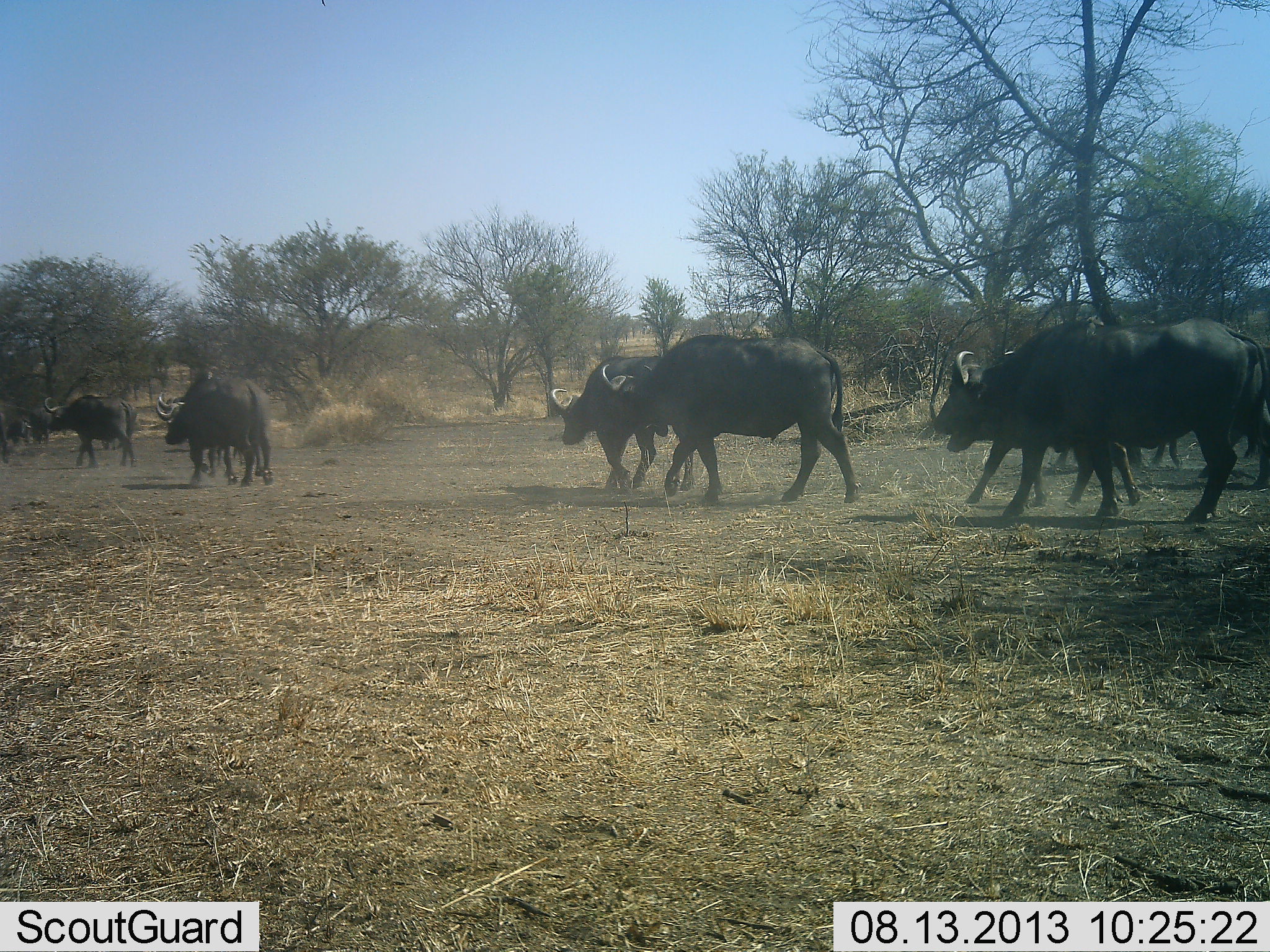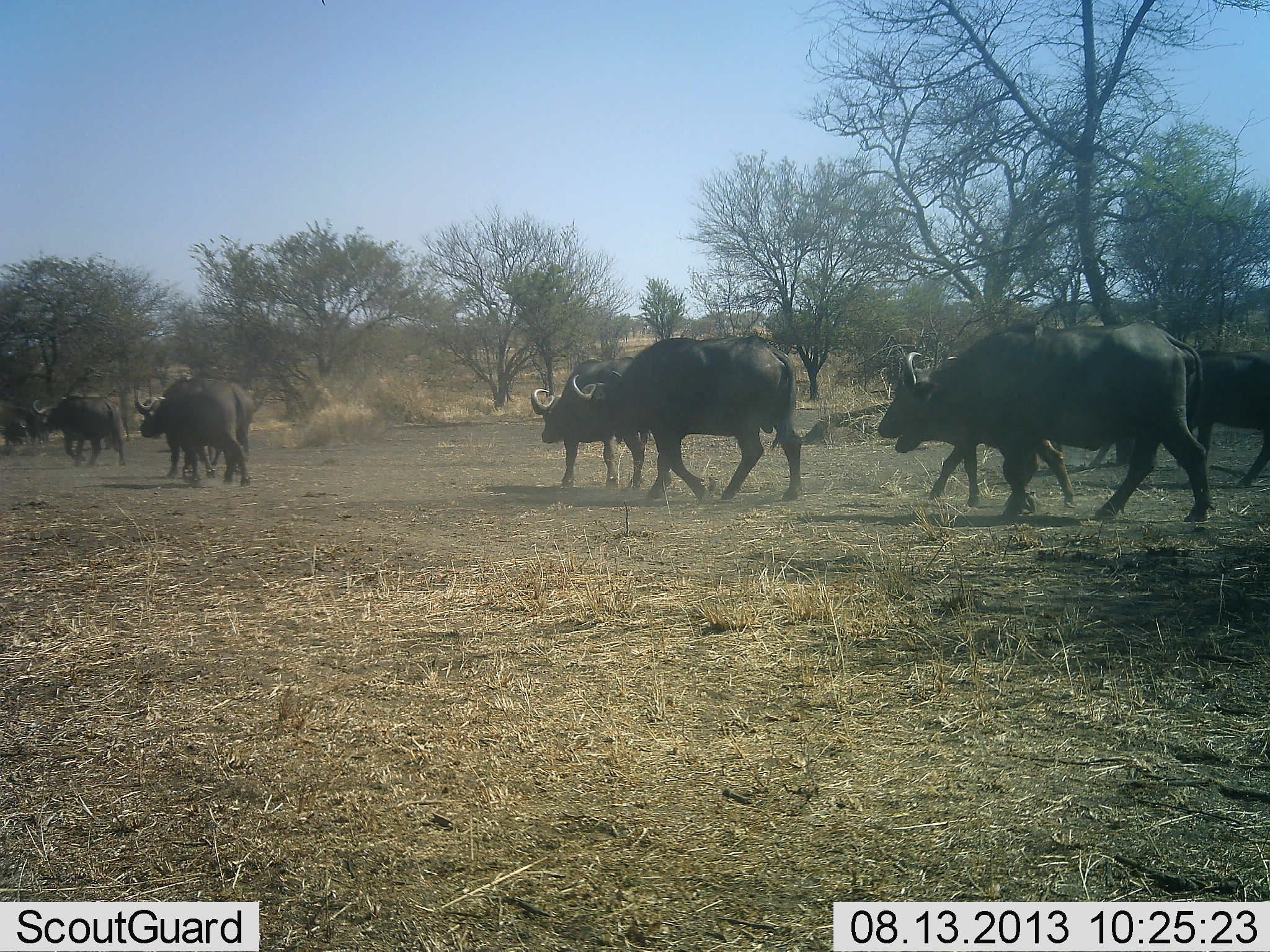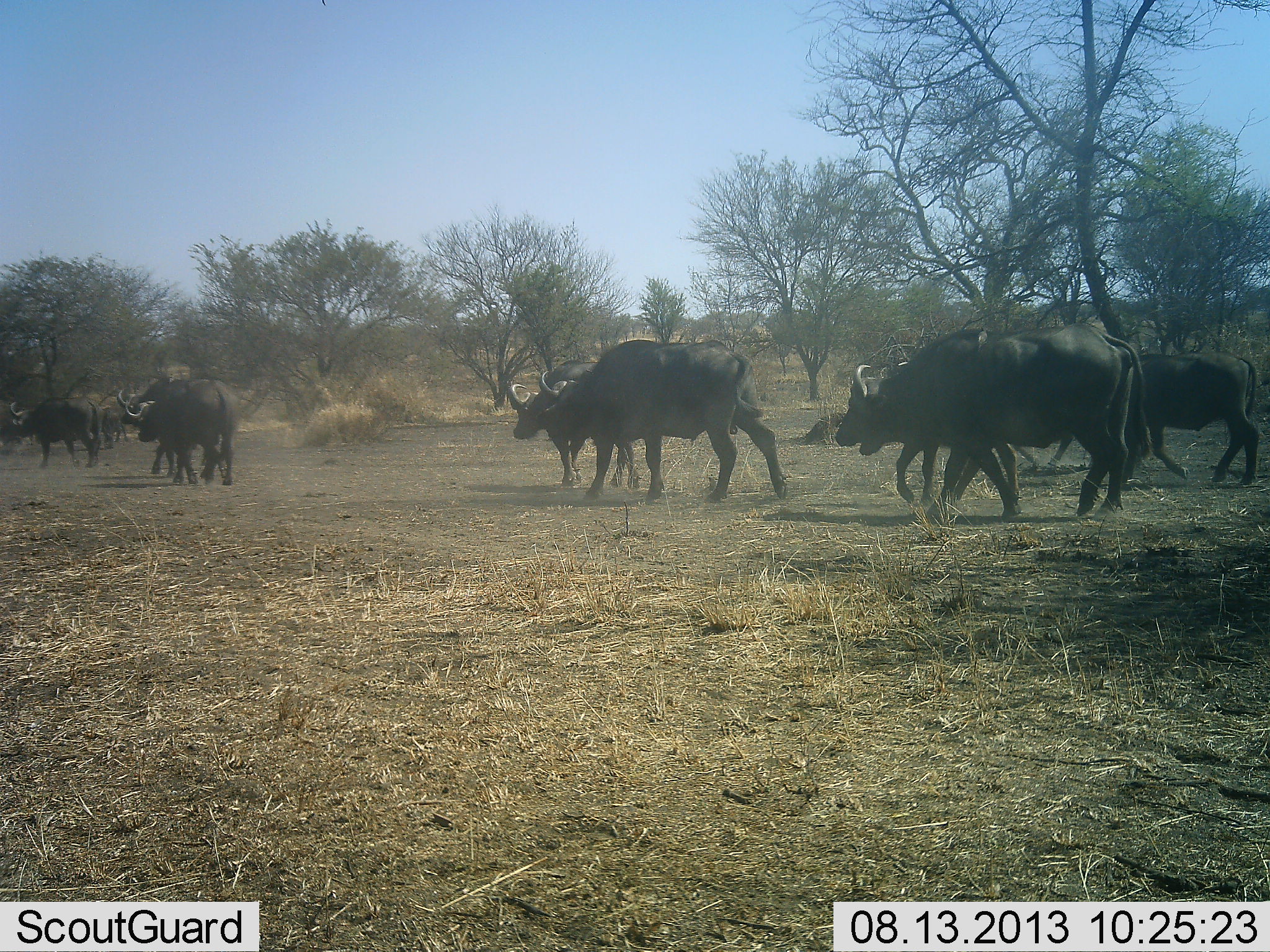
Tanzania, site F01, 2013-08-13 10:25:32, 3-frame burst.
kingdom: Animalia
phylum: Chordata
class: Mammalia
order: Artiodactyla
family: Bovidae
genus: Syncerus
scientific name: Syncerus caffer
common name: cape buffalo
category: buffalo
Buffalo (cape buffalo) (Syncerus caffer), count 9. Behavior (volunteer vote fractions): standing 0%, resting 0%, moving 100%, interacting 0%. Young present (vote fraction): 36%. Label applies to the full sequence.